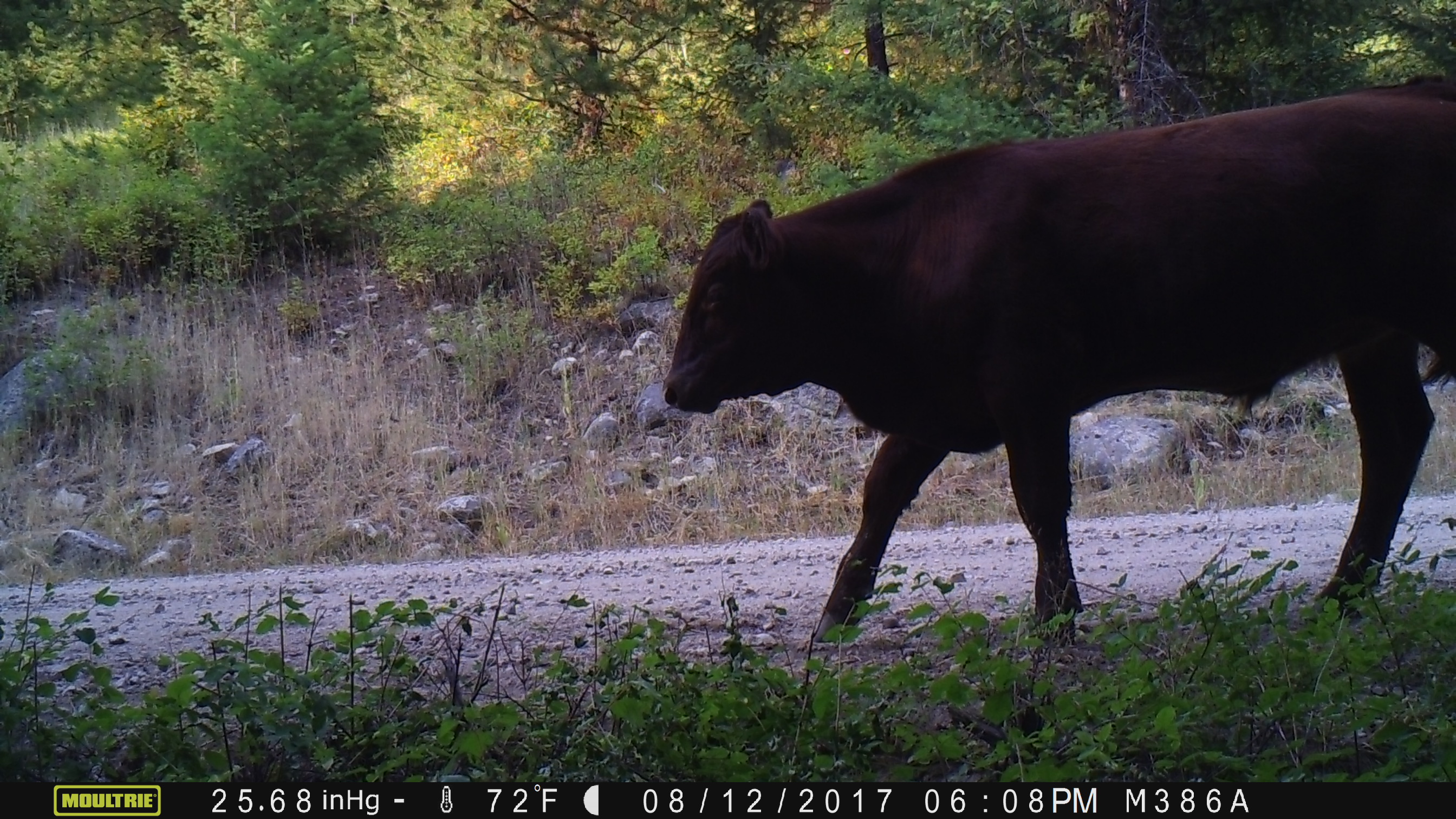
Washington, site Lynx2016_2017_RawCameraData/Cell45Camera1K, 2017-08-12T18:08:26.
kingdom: Animalia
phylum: Chordata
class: Mammalia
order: Artiodactyla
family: Bovidae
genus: Bos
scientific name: Bos taurus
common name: domestic cattle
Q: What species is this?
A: Domestic cattle (Bos taurus).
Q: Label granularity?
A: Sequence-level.